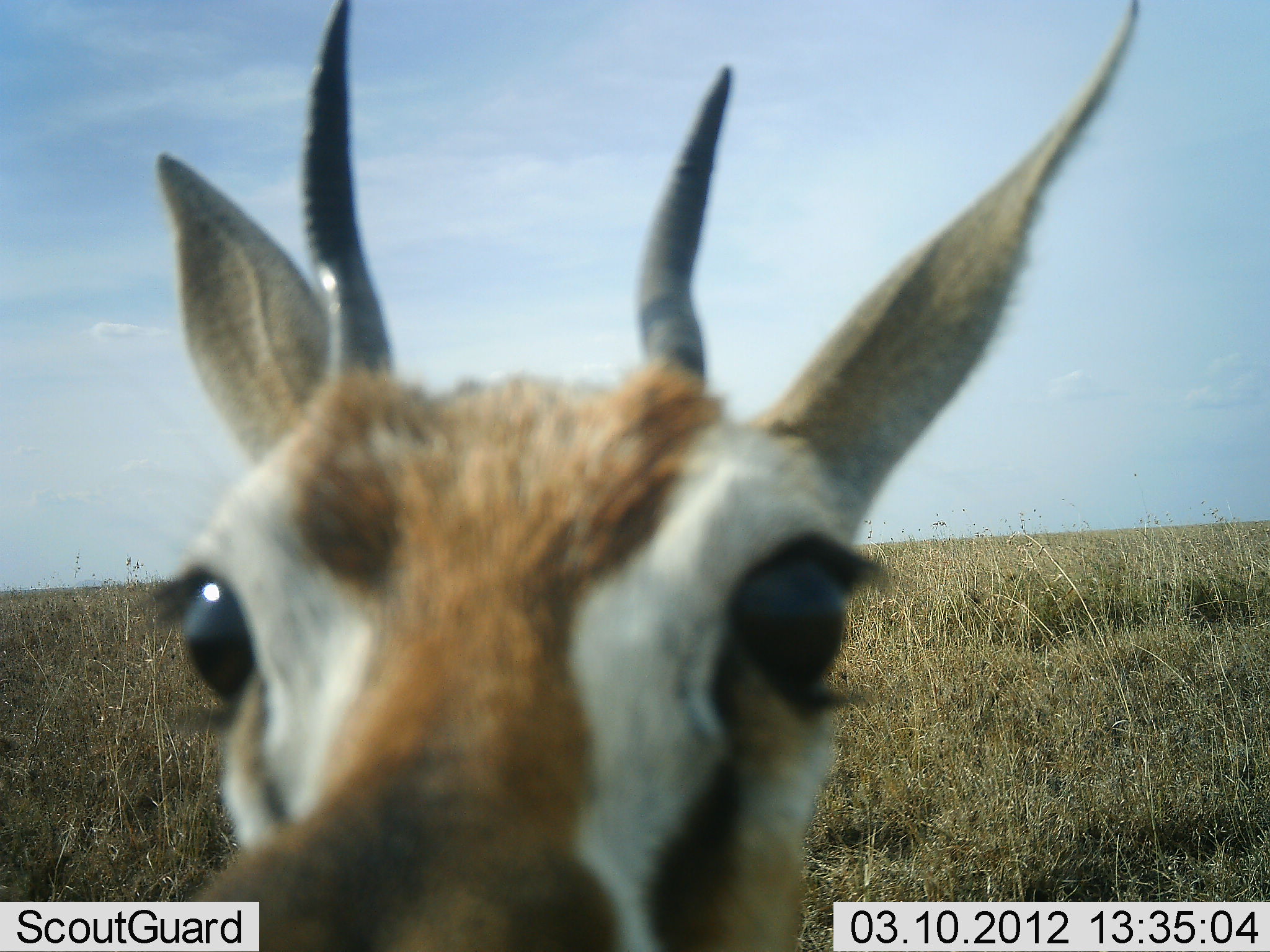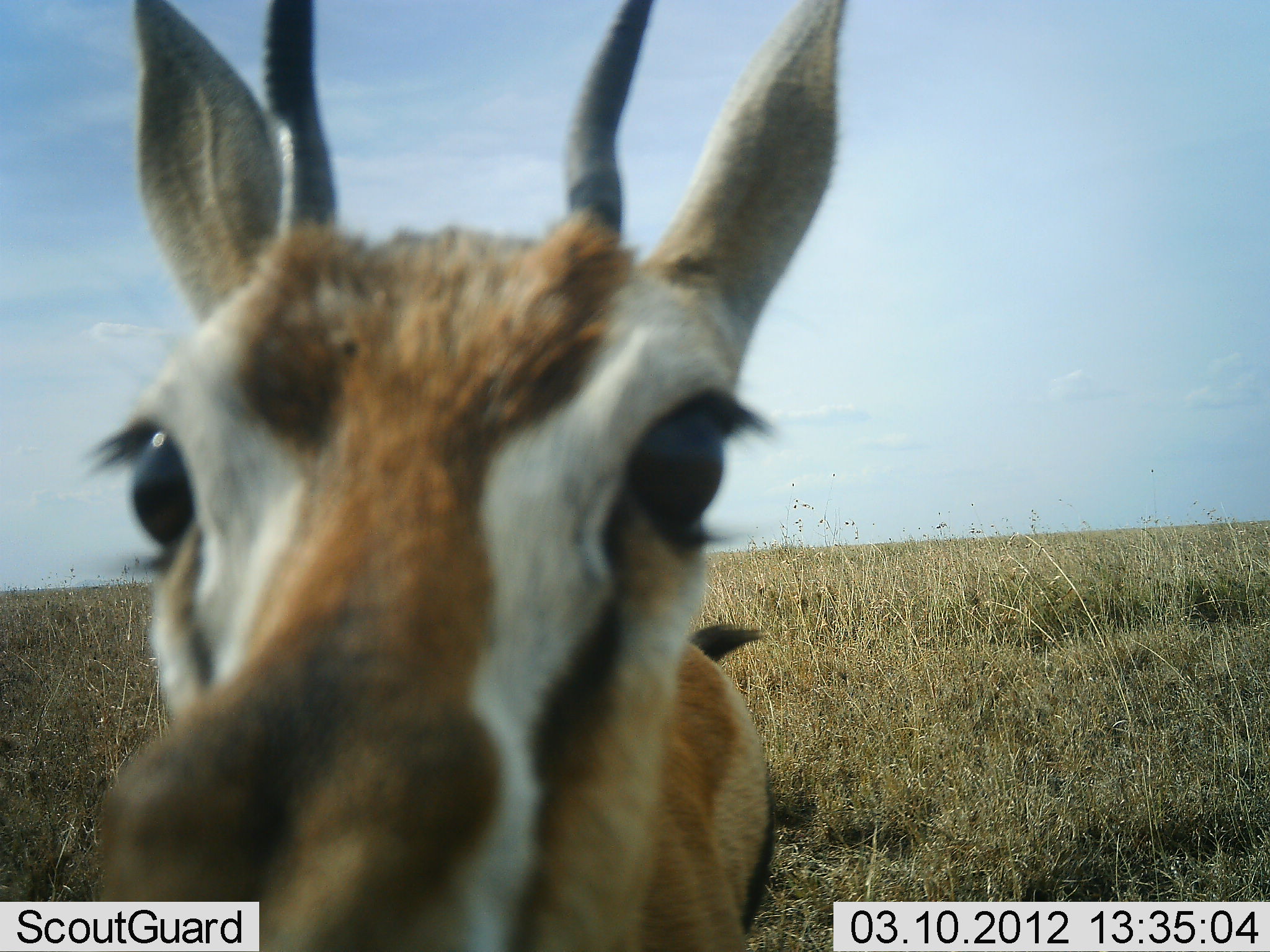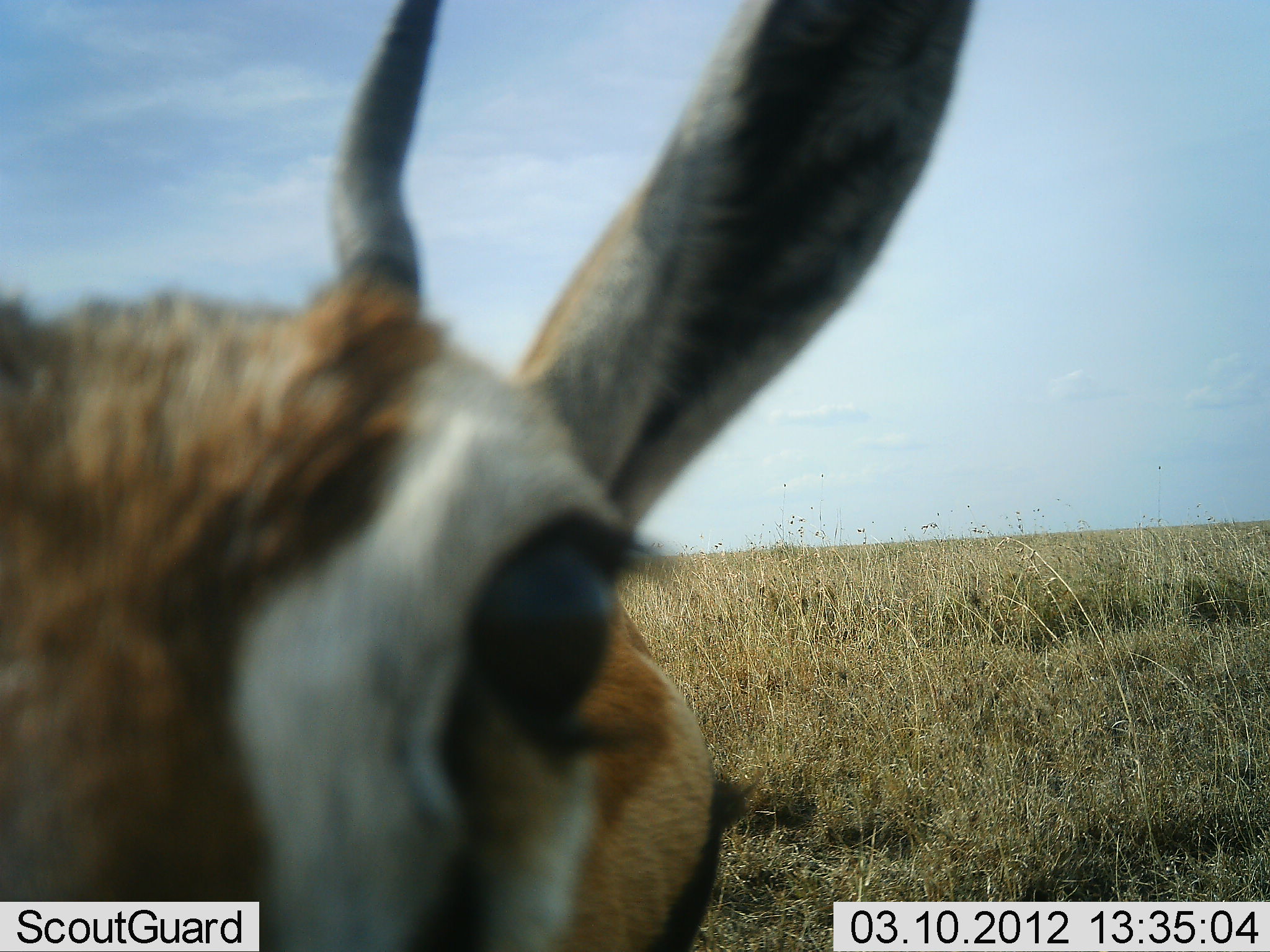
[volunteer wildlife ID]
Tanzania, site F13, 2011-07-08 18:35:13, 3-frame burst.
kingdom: Animalia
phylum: Chordata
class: Mammalia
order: Artiodactyla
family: Bovidae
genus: Eudorcas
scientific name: Eudorcas thomsonii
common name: thomson's gazelle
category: gazellethomsons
Gazellethomsons (thomson's gazelle) (Eudorcas thomsonii), count 1. Behavior (volunteer vote fractions): standing 73%, resting 0%, moving 18%, interacting 27%. Young present (vote fraction): 9%. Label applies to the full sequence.